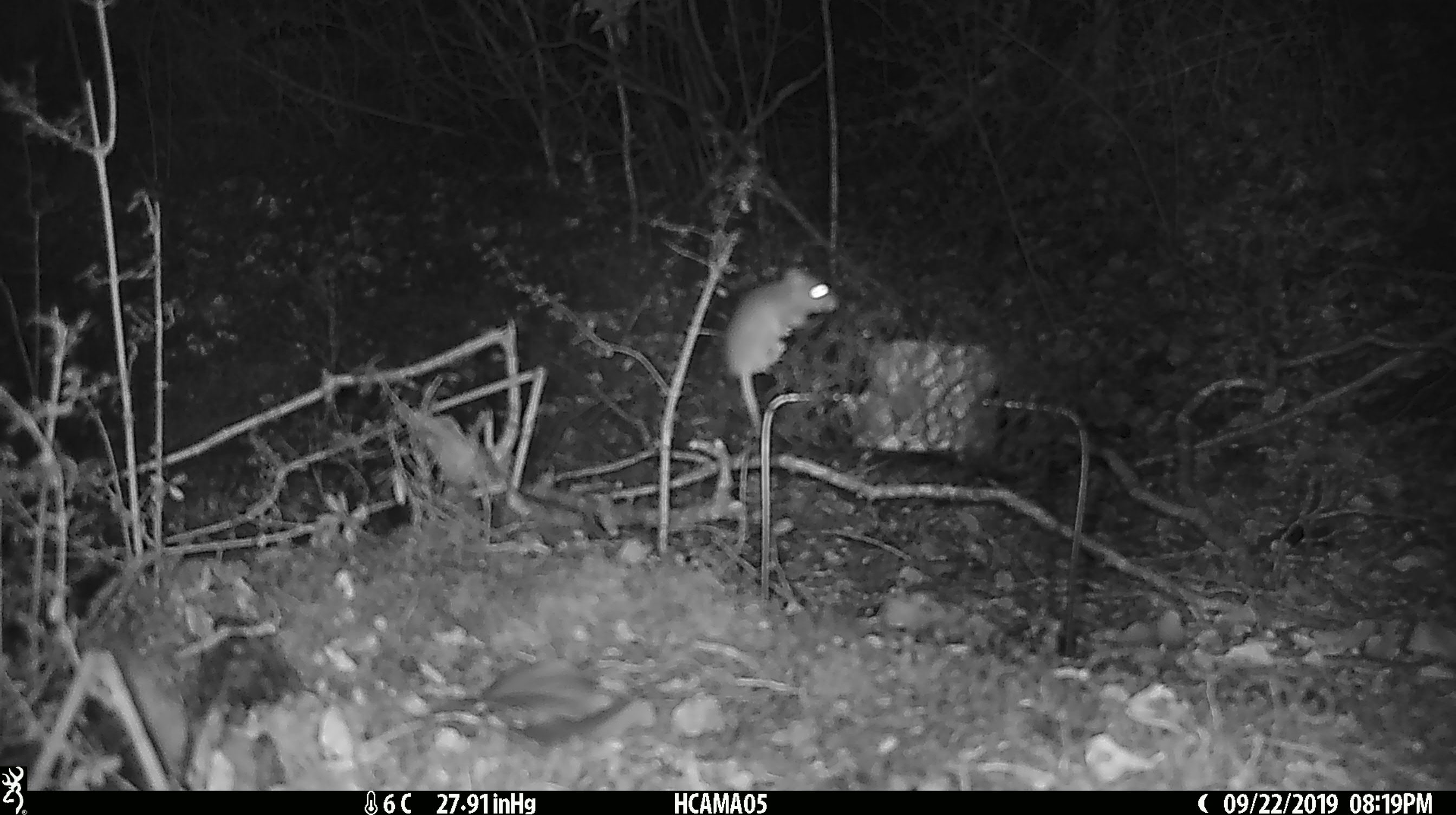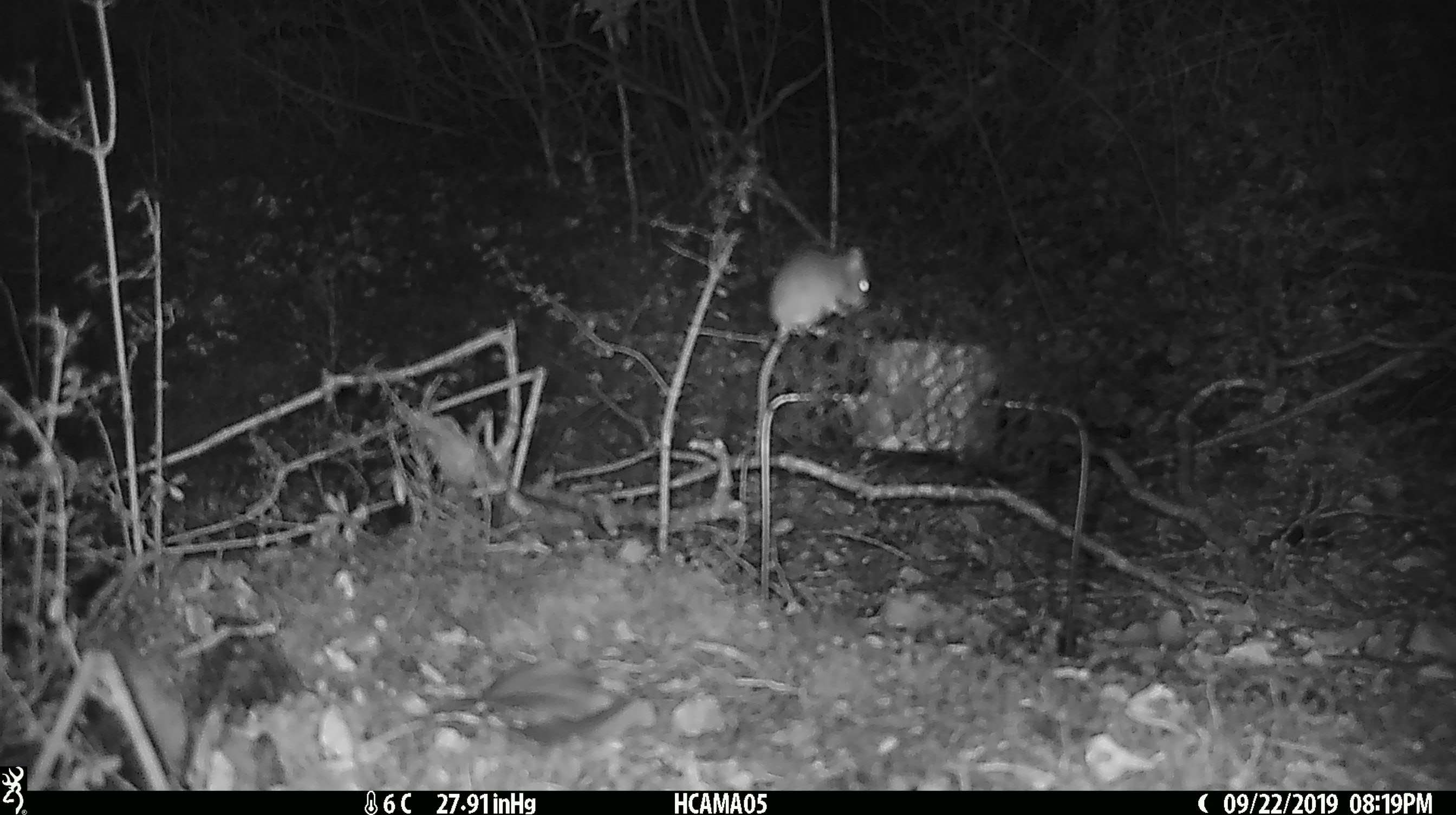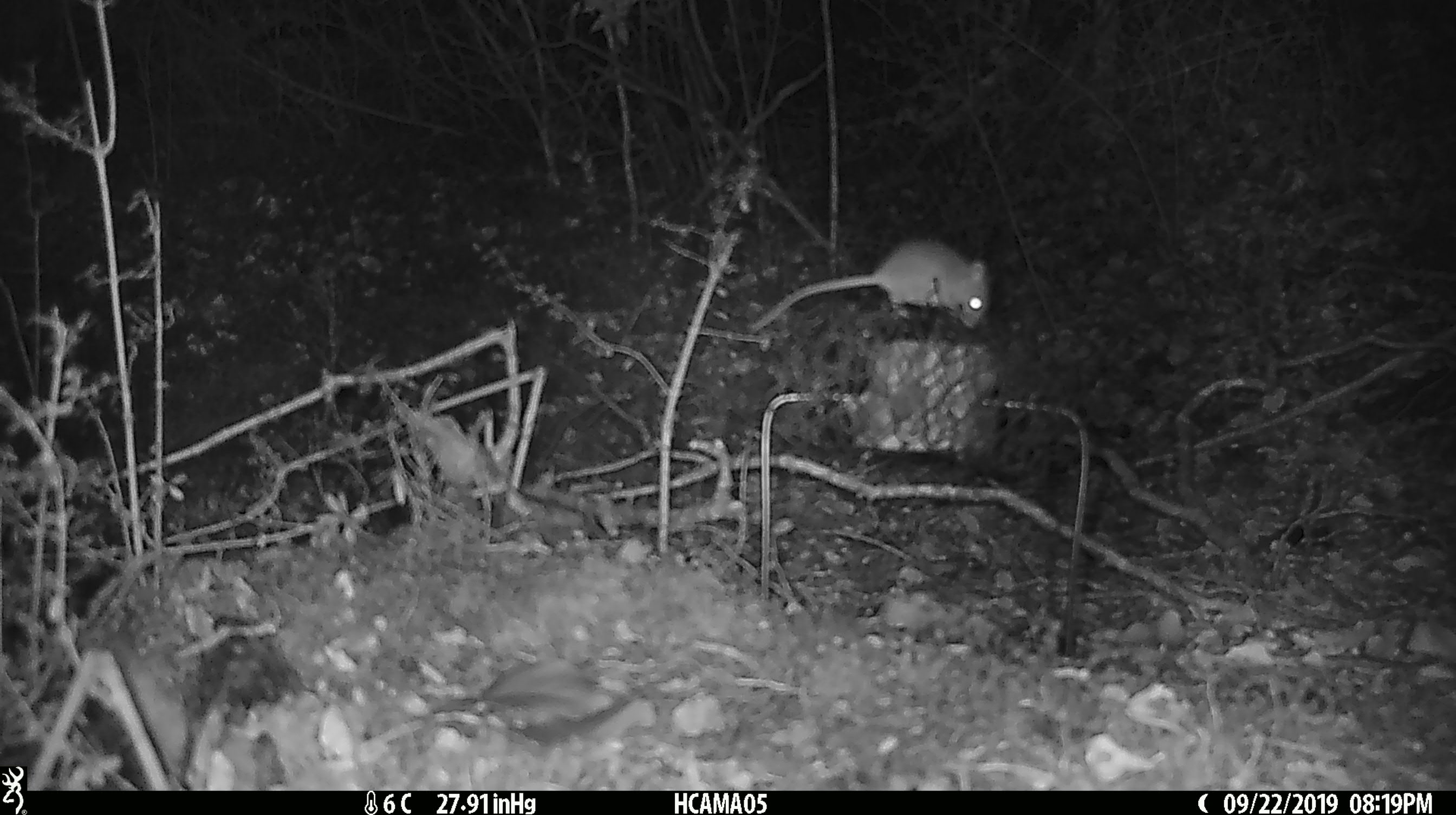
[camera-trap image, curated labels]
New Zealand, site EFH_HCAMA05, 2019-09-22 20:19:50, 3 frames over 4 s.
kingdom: Animalia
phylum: Chordata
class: Mammalia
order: Rodentia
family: Muridae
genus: Mus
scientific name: Mus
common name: mouse